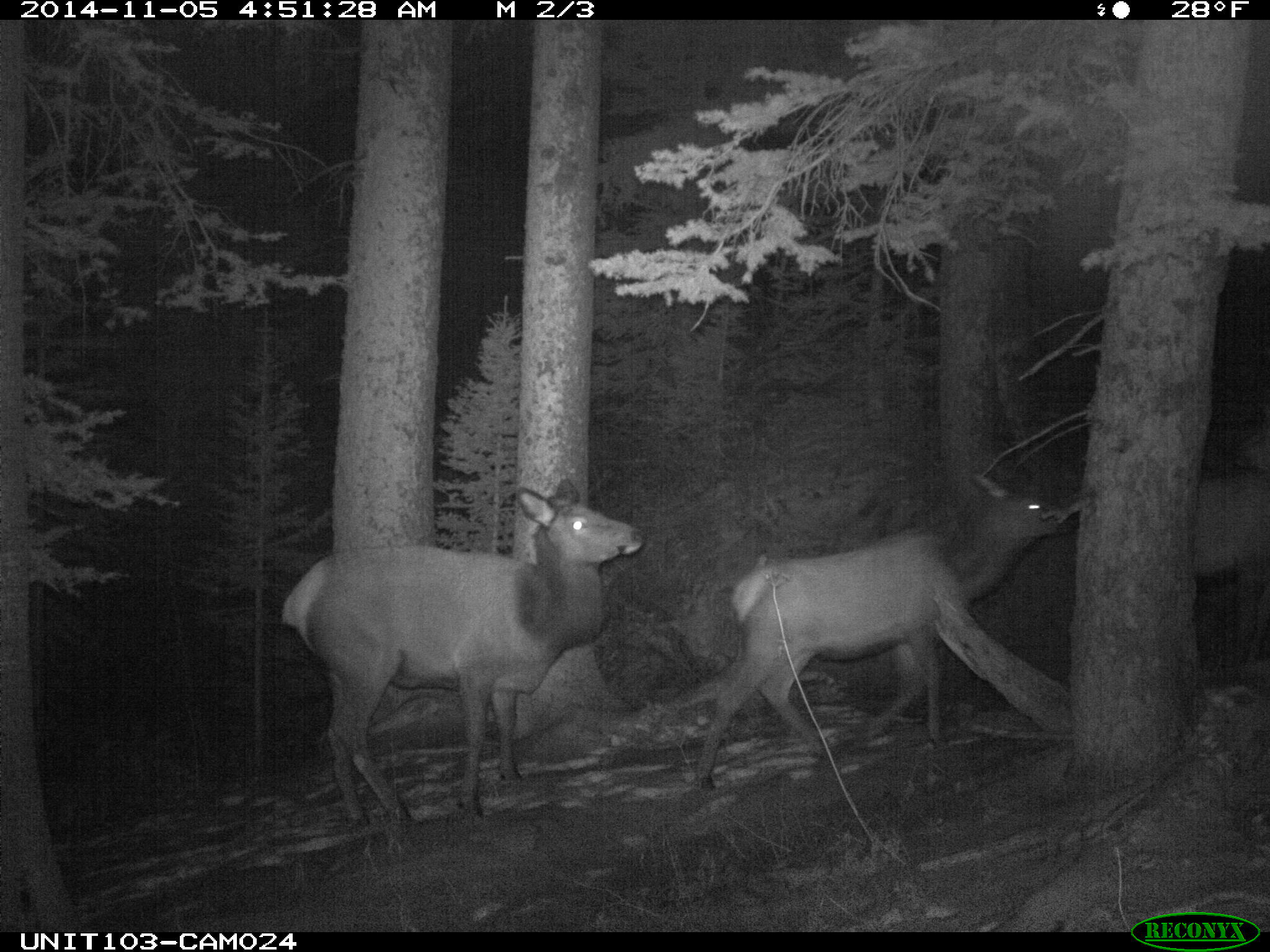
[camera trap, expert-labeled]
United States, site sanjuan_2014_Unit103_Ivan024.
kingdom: Animalia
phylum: Chordata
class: Mammalia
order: Artiodactyla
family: Cervidae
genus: Cervus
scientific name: Cervus elaphus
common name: red deer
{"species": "Cervus elaphus (red deer)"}